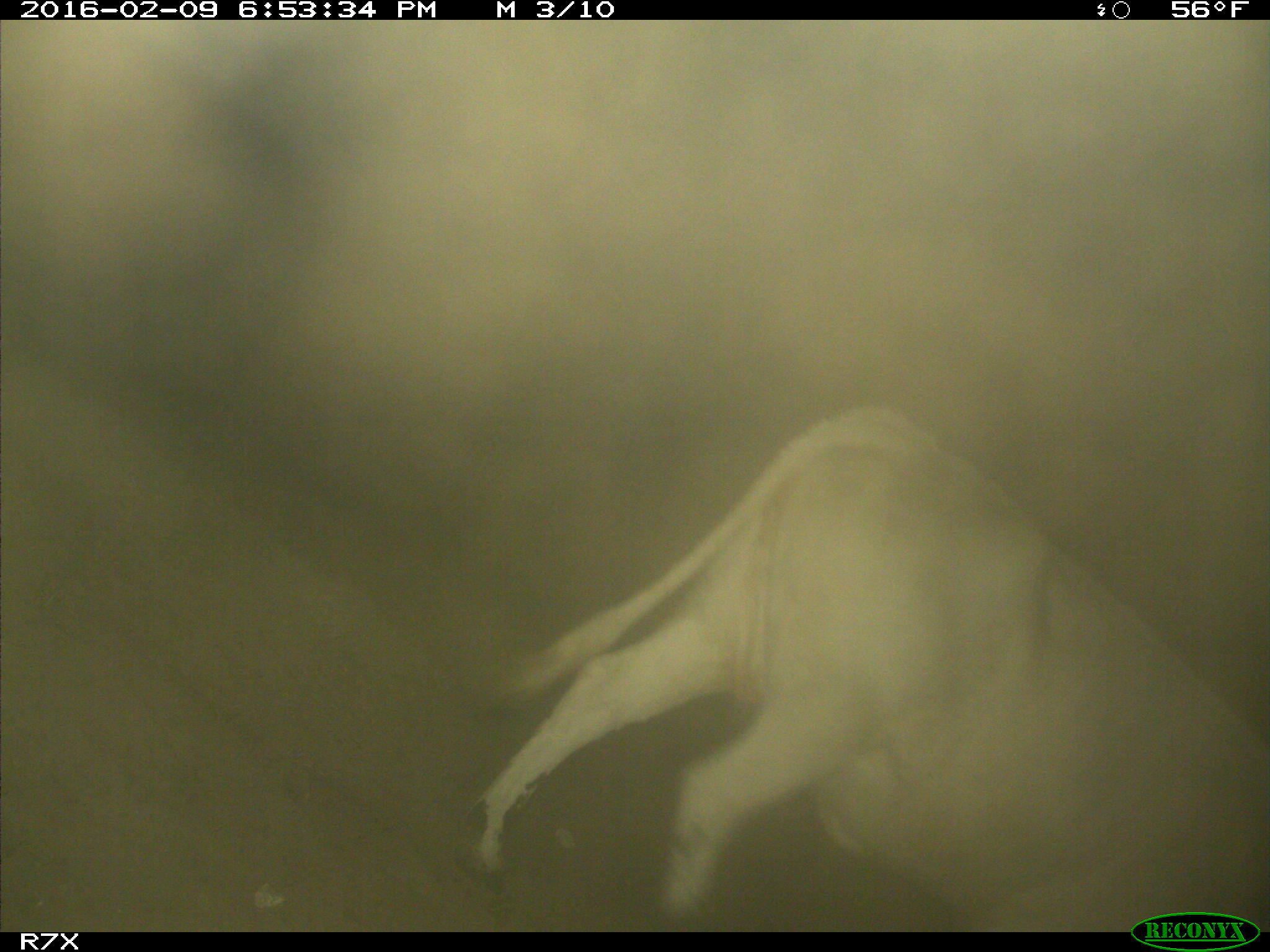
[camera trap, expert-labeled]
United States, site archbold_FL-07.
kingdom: Animalia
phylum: Chordata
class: Mammalia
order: Artiodactyla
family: Bovidae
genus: Bos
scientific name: Bos taurus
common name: domestic cow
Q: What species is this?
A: Bos taurus (domestic cow).